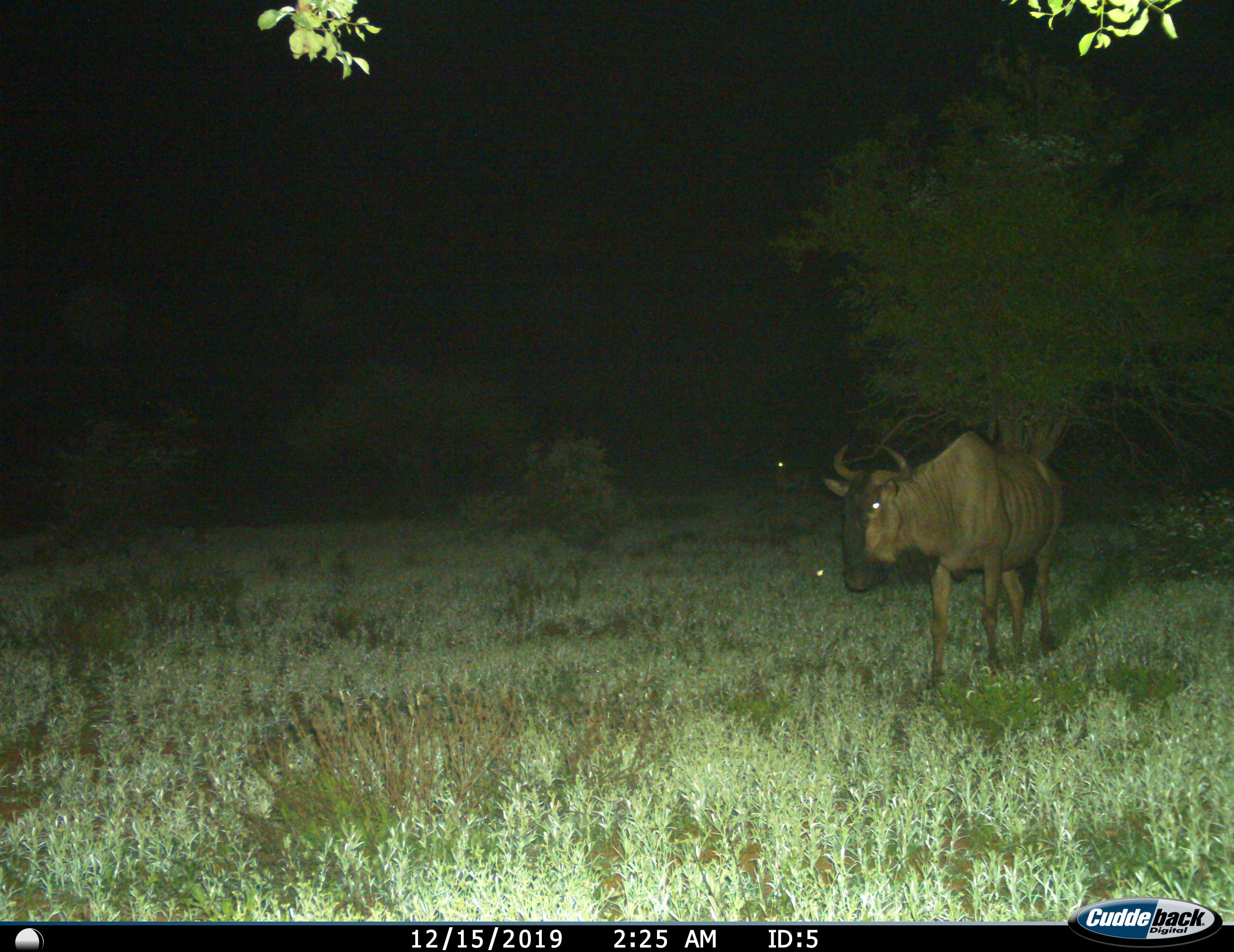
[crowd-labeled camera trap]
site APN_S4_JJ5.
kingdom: Animalia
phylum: Chordata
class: Mammalia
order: Artiodactyla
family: Bovidae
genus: Connochaetes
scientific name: Connochaetes taurinus taurinus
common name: blue wildebeest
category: wildebeestblue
Wildebeestblue (blue wildebeest) (Connochaetes taurinus taurinus), count 1. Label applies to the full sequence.